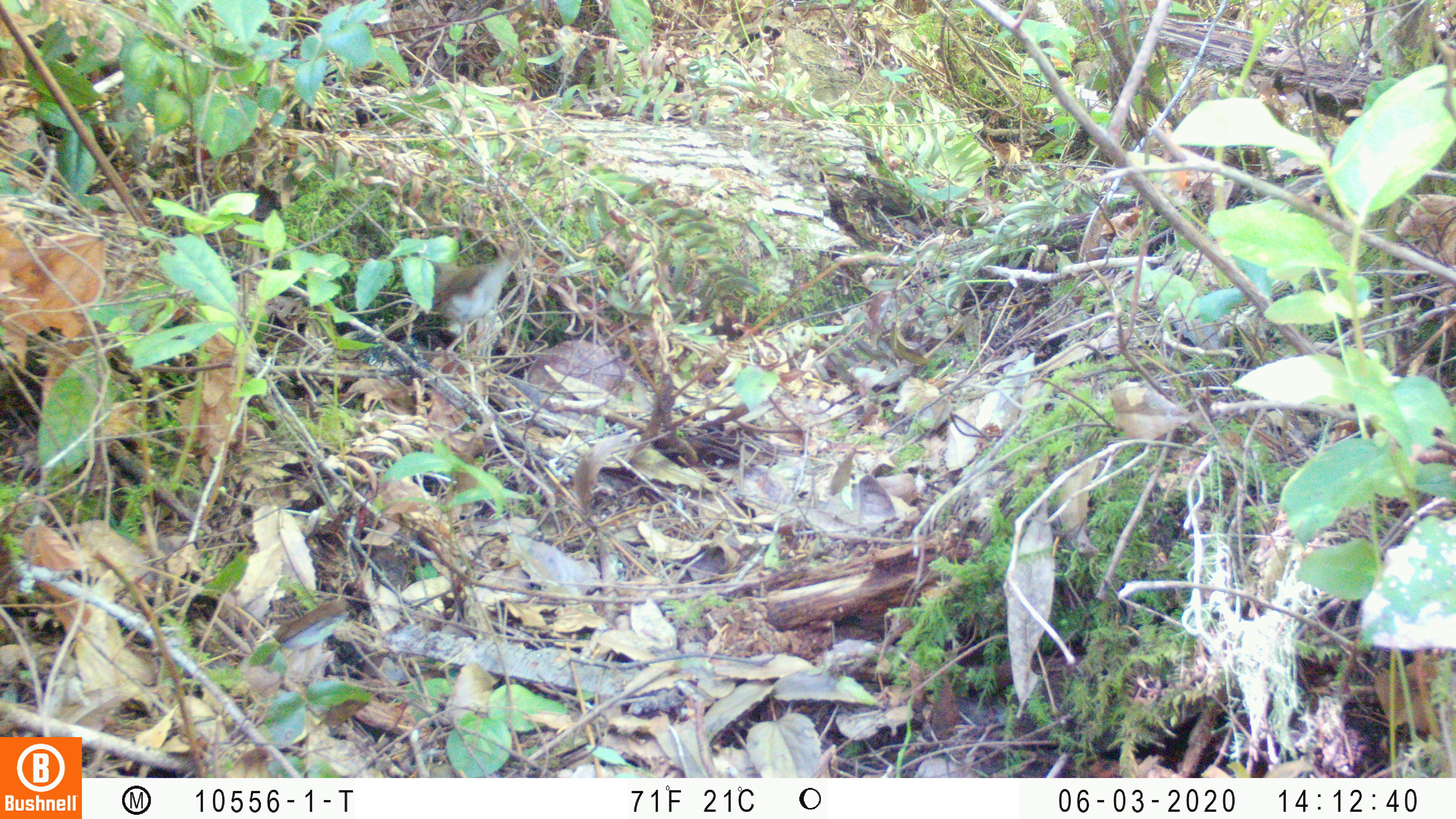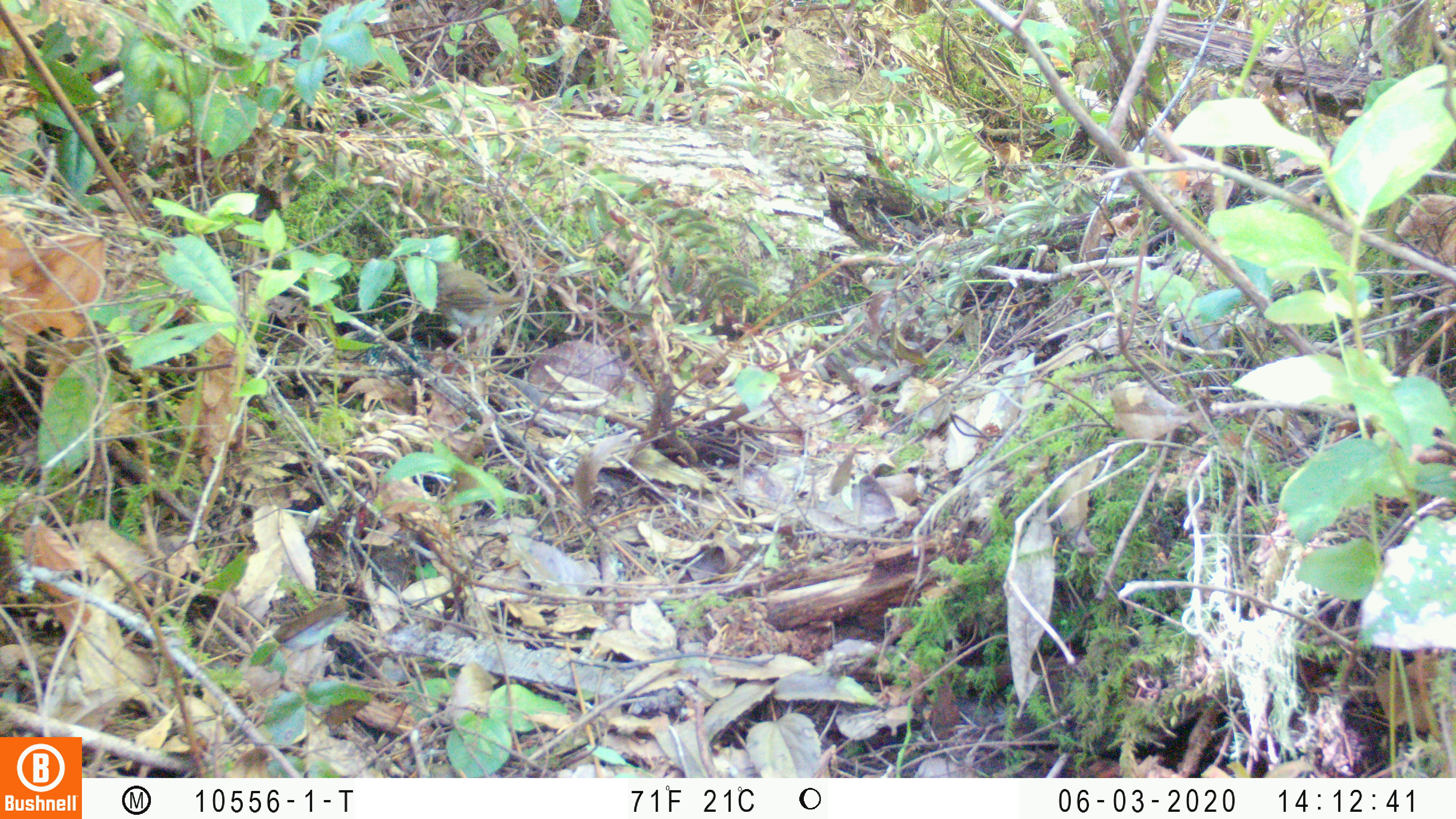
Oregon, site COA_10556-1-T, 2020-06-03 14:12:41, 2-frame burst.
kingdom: Animalia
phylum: Chordata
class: Aves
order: Passeriformes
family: Turdidae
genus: Catharus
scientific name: Catharus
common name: brown thrushes and nightingale-thrushes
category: catharus species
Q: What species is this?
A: Catharus species (brown thrushes and nightingale-thrushes) (Catharus).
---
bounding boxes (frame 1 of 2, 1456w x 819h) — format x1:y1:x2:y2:
catharus species: 431:256:510:327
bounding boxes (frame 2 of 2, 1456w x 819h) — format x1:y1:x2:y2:
catharus species: 429:259:530:339